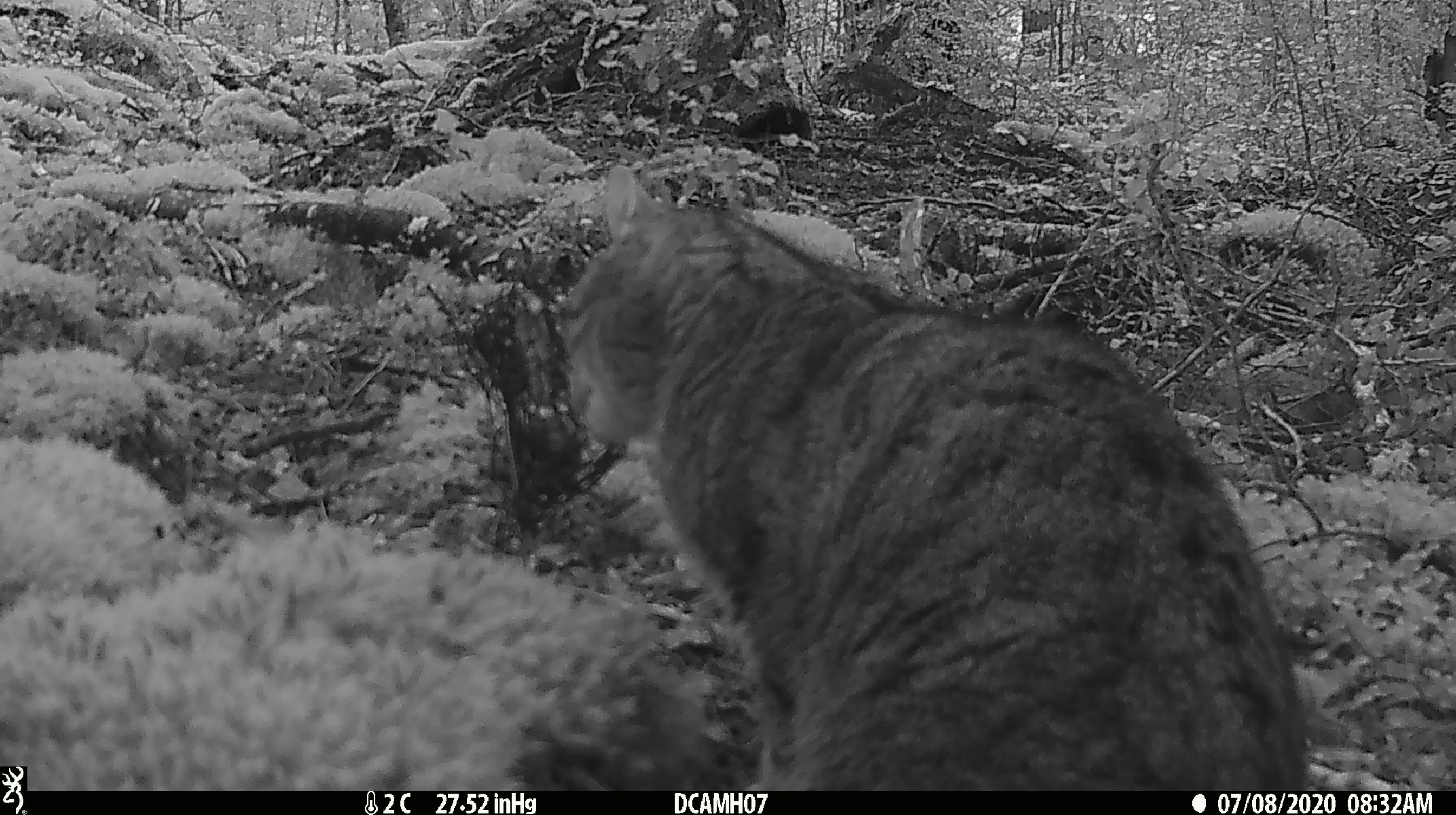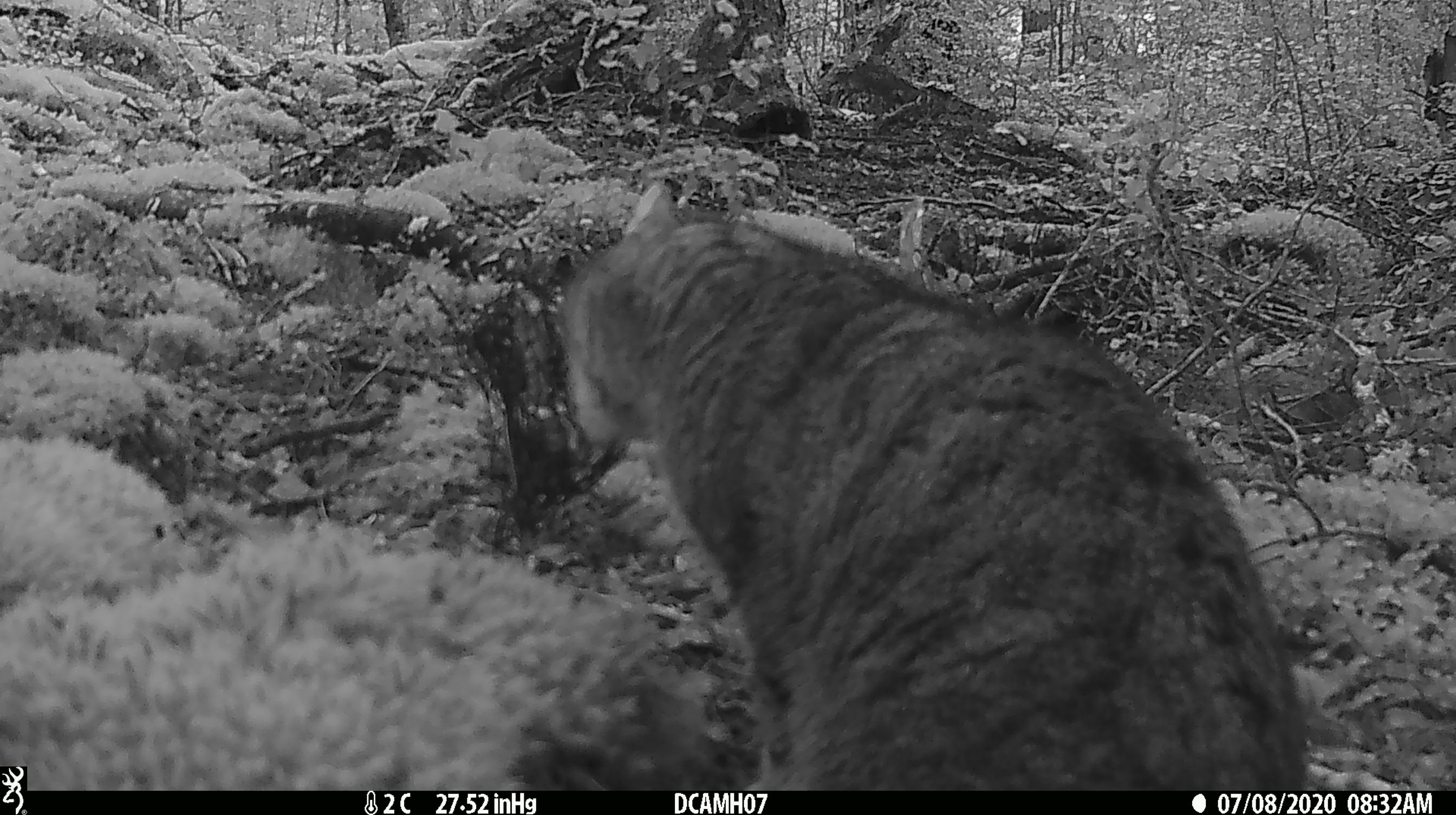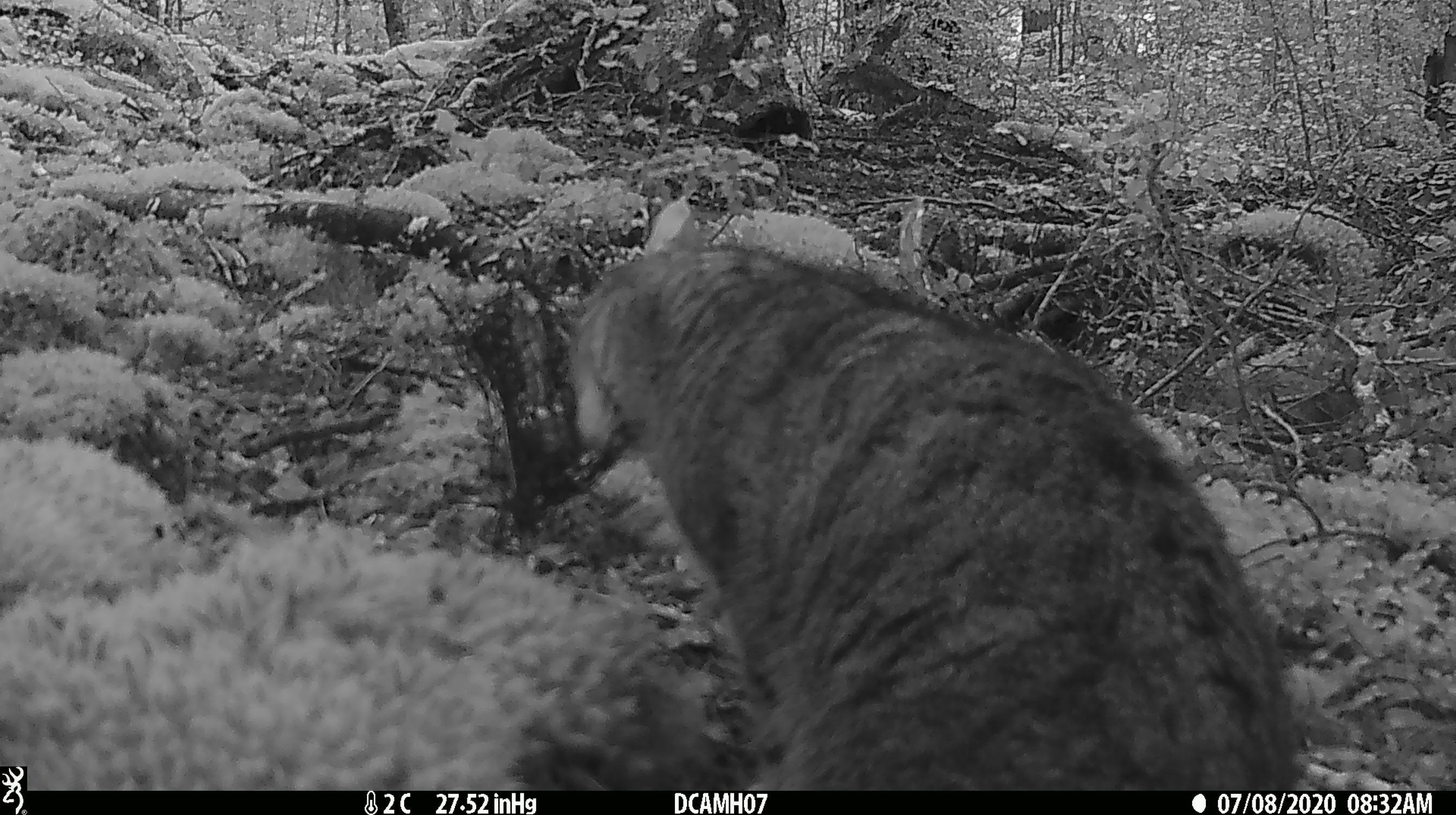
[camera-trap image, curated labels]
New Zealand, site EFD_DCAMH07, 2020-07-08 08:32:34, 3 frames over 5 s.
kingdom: Animalia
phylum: Chordata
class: Mammalia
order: Carnivora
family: Felidae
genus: Felis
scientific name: Felis catus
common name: domestic cat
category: cat